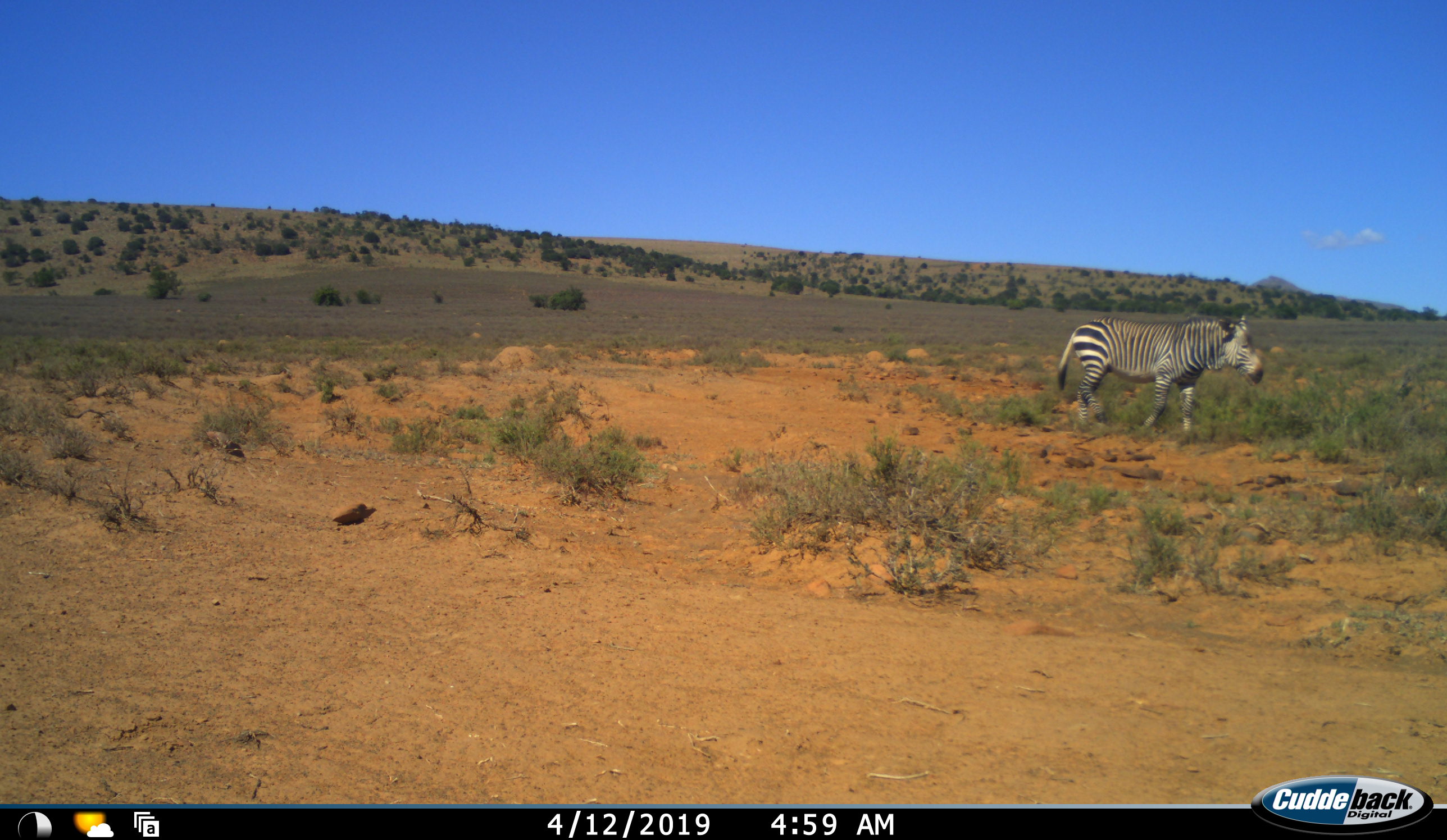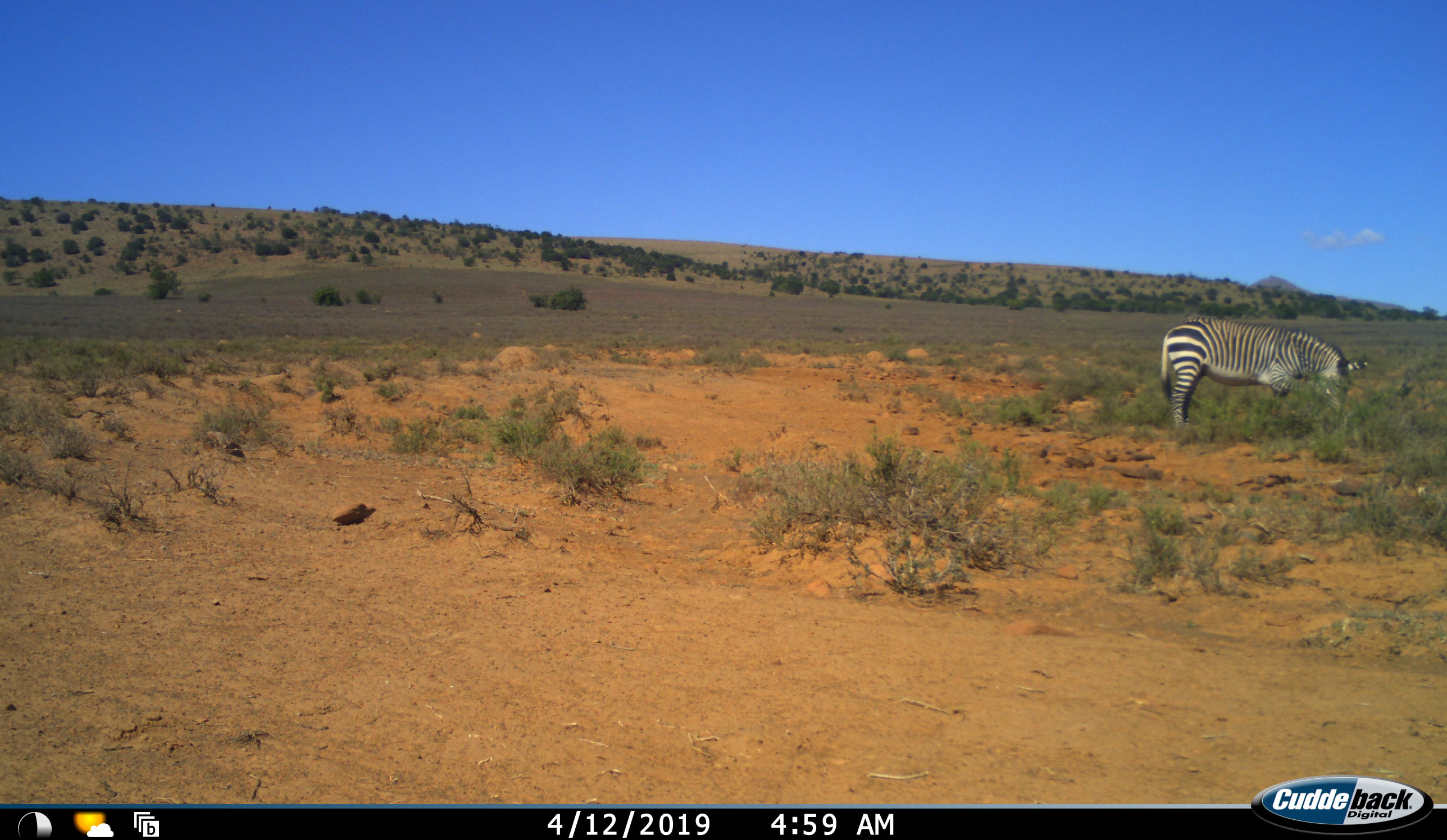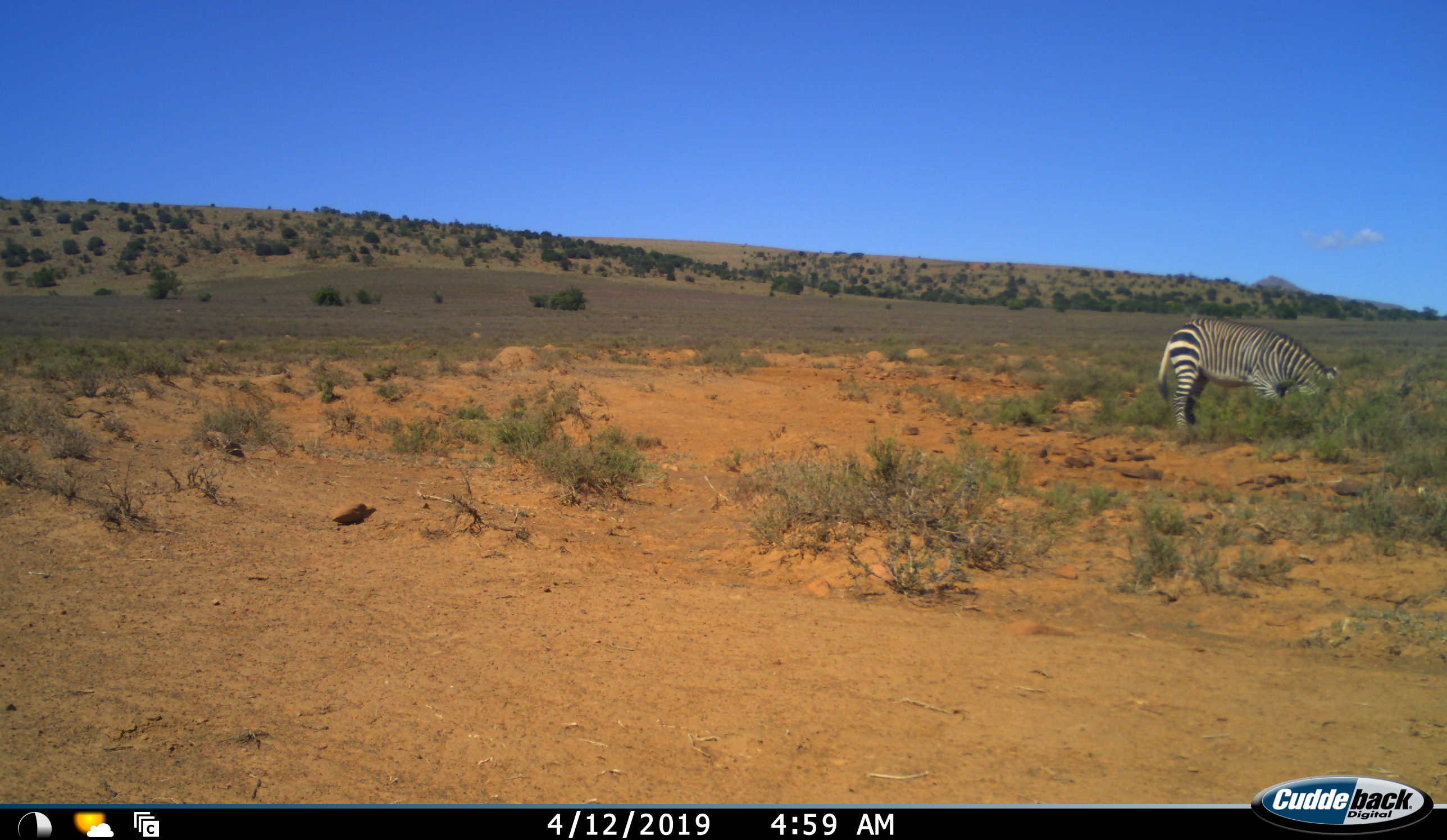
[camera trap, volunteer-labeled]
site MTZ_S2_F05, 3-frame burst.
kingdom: Animalia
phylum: Chordata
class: Mammalia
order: Perissodactyla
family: Equidae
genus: Equus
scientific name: Equus zebra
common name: mountain zebra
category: zebramountain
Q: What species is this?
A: Zebramountain (mountain zebra) (Equus zebra).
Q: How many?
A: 1.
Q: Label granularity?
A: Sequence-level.